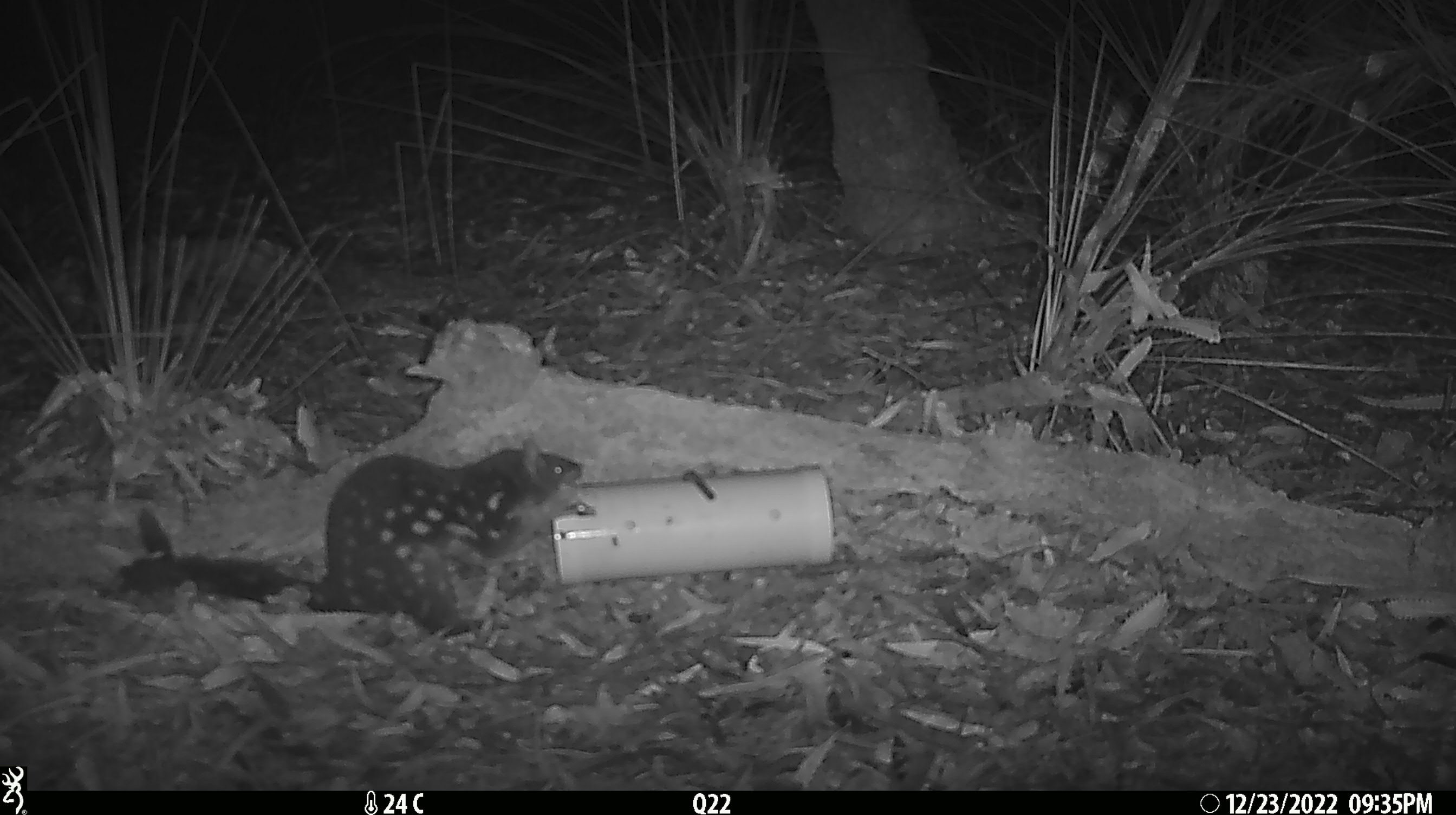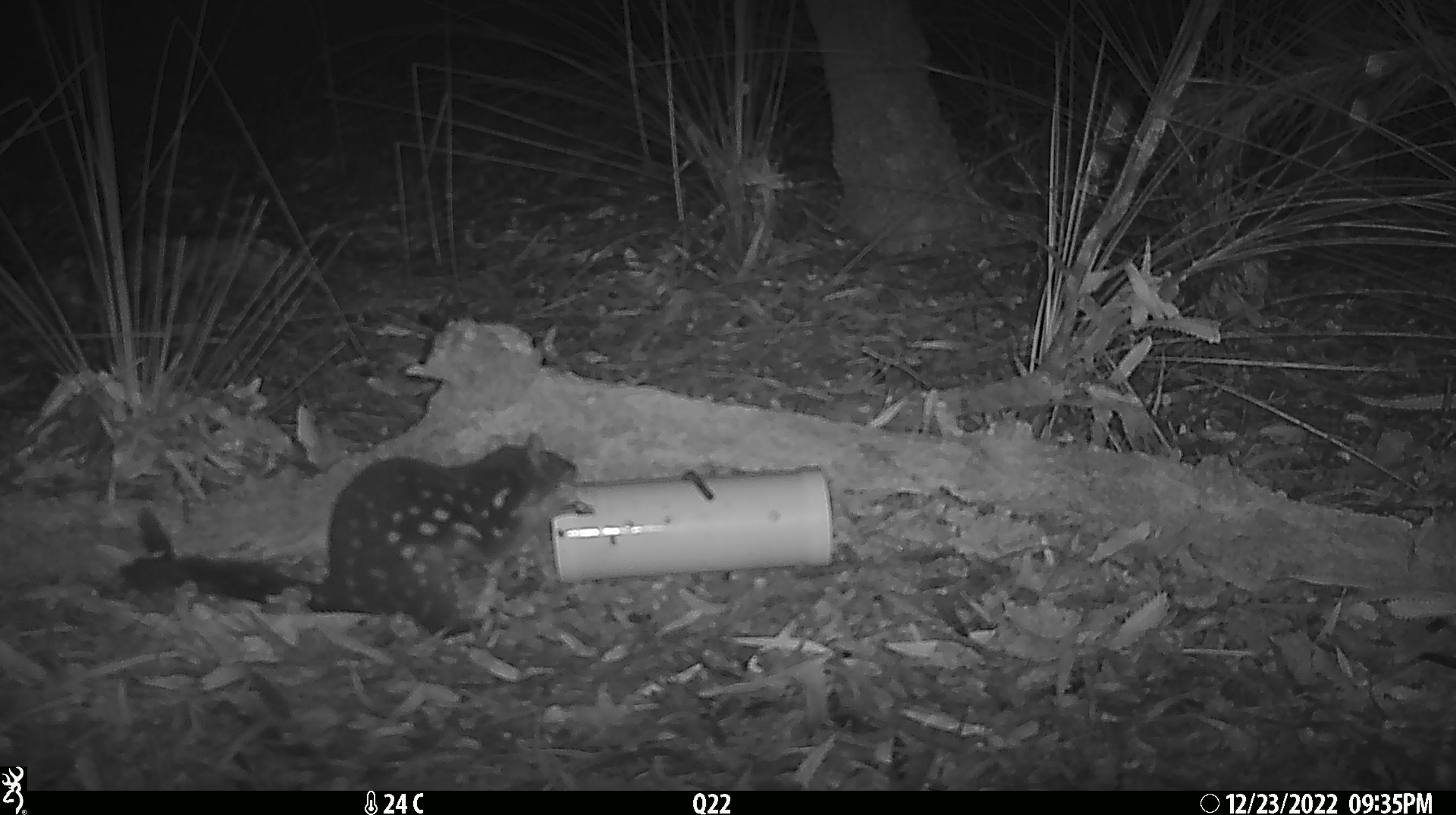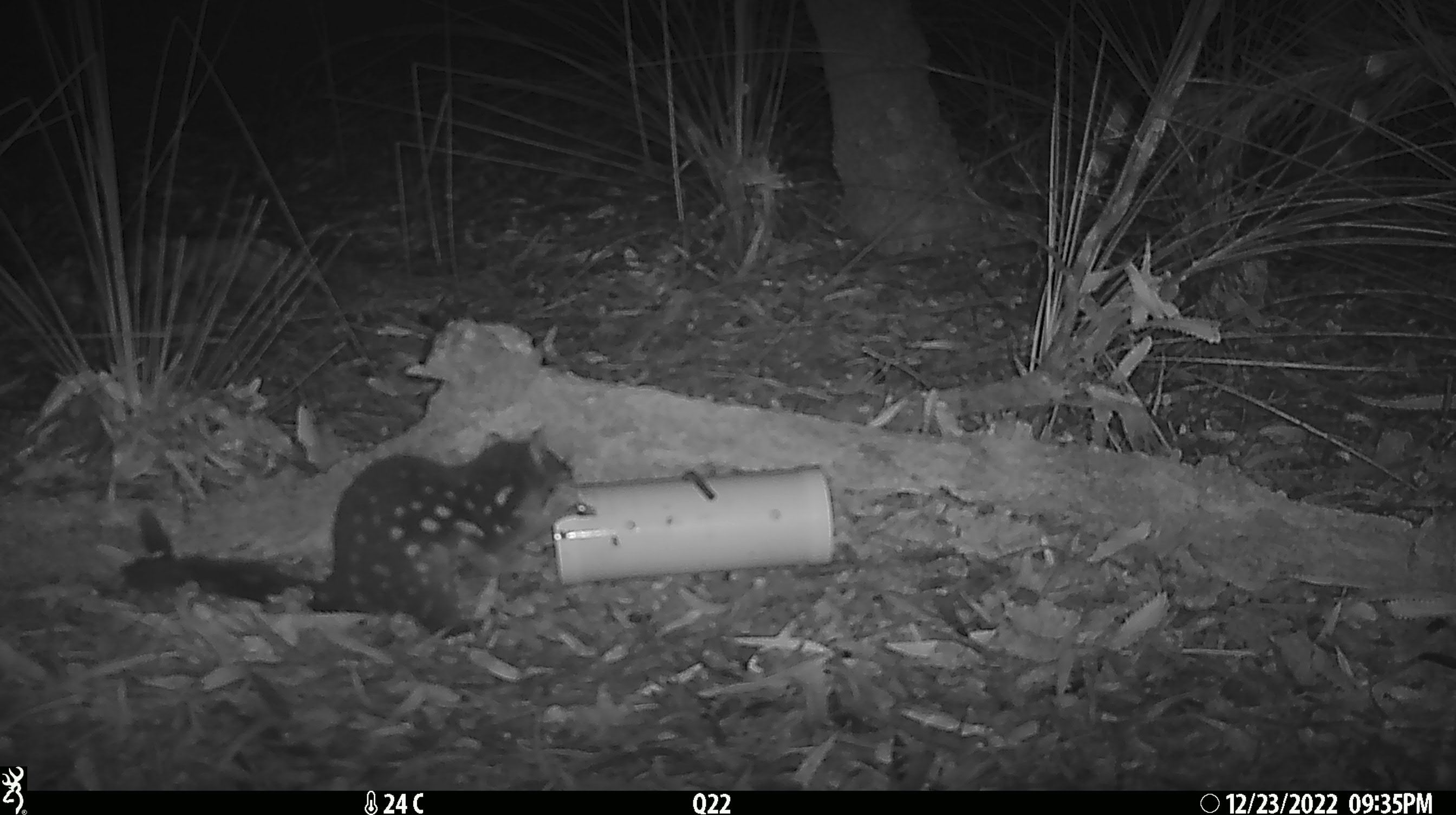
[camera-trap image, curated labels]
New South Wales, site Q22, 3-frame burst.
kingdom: Animalia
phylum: Chordata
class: Mammalia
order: Dasyuromorphia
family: Dasyuridae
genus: Dasyurus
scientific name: Dasyurus maculatus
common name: spotted-tailed quoll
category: quoll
Quoll (spotted-tailed quoll) (Dasyurus maculatus).